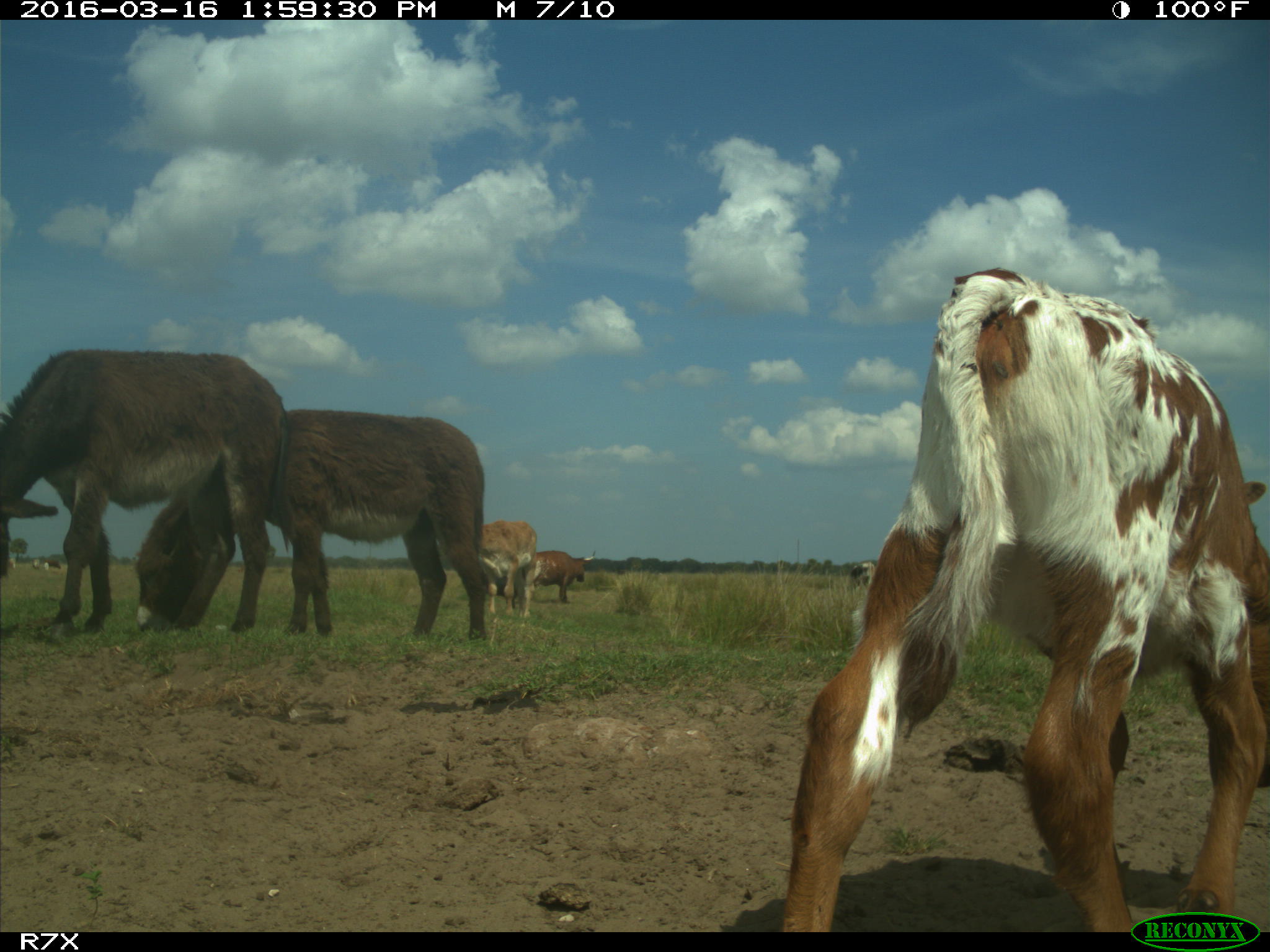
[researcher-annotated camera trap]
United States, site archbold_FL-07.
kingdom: Animalia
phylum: Chordata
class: Mammalia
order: Artiodactyla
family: Bovidae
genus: Bos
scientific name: Bos taurus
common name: domestic cow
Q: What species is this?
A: Bos taurus (domestic cow).